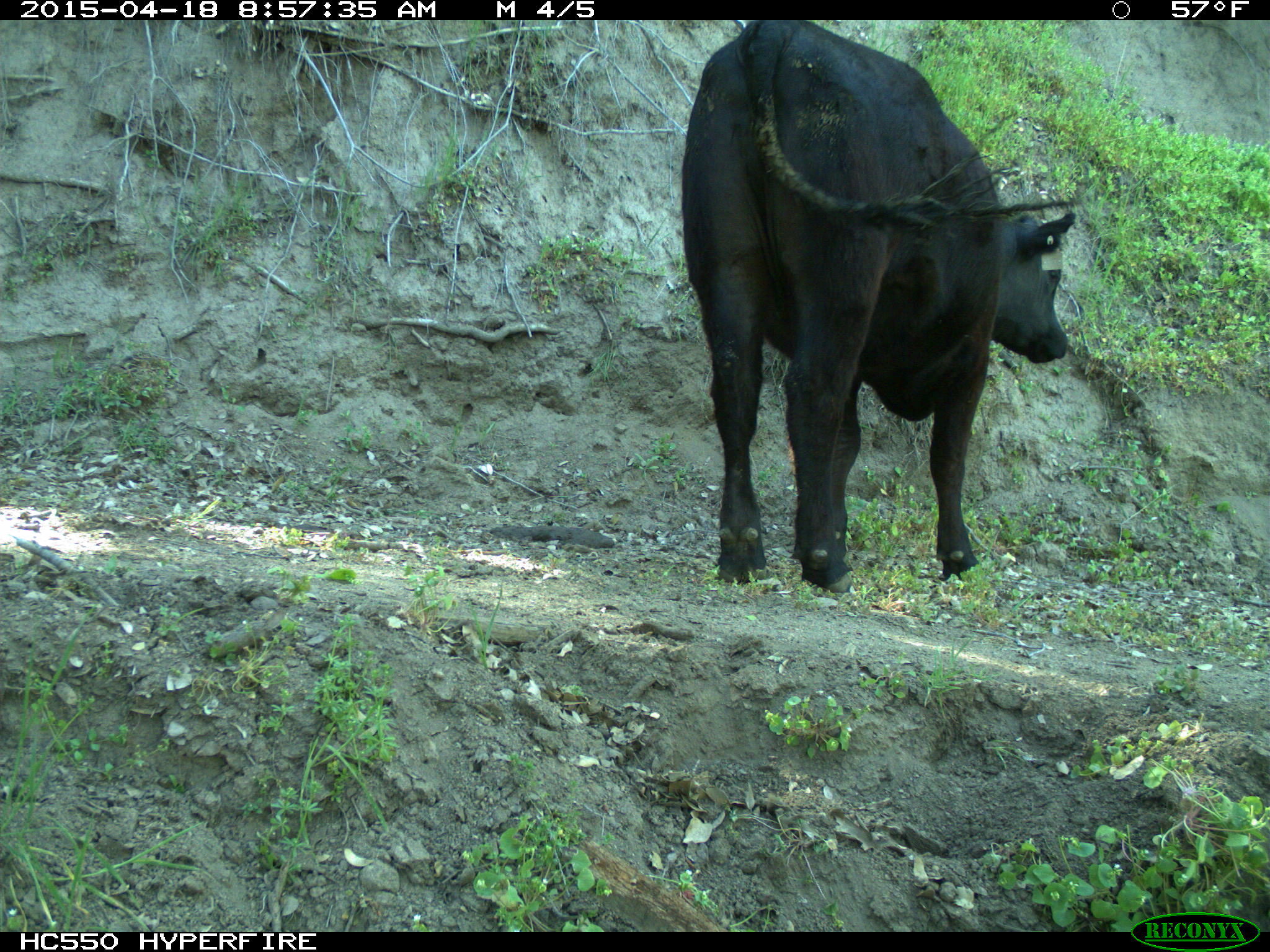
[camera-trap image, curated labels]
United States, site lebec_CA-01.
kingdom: Animalia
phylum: Chordata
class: Mammalia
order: Artiodactyla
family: Bovidae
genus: Bos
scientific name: Bos taurus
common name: domestic cow